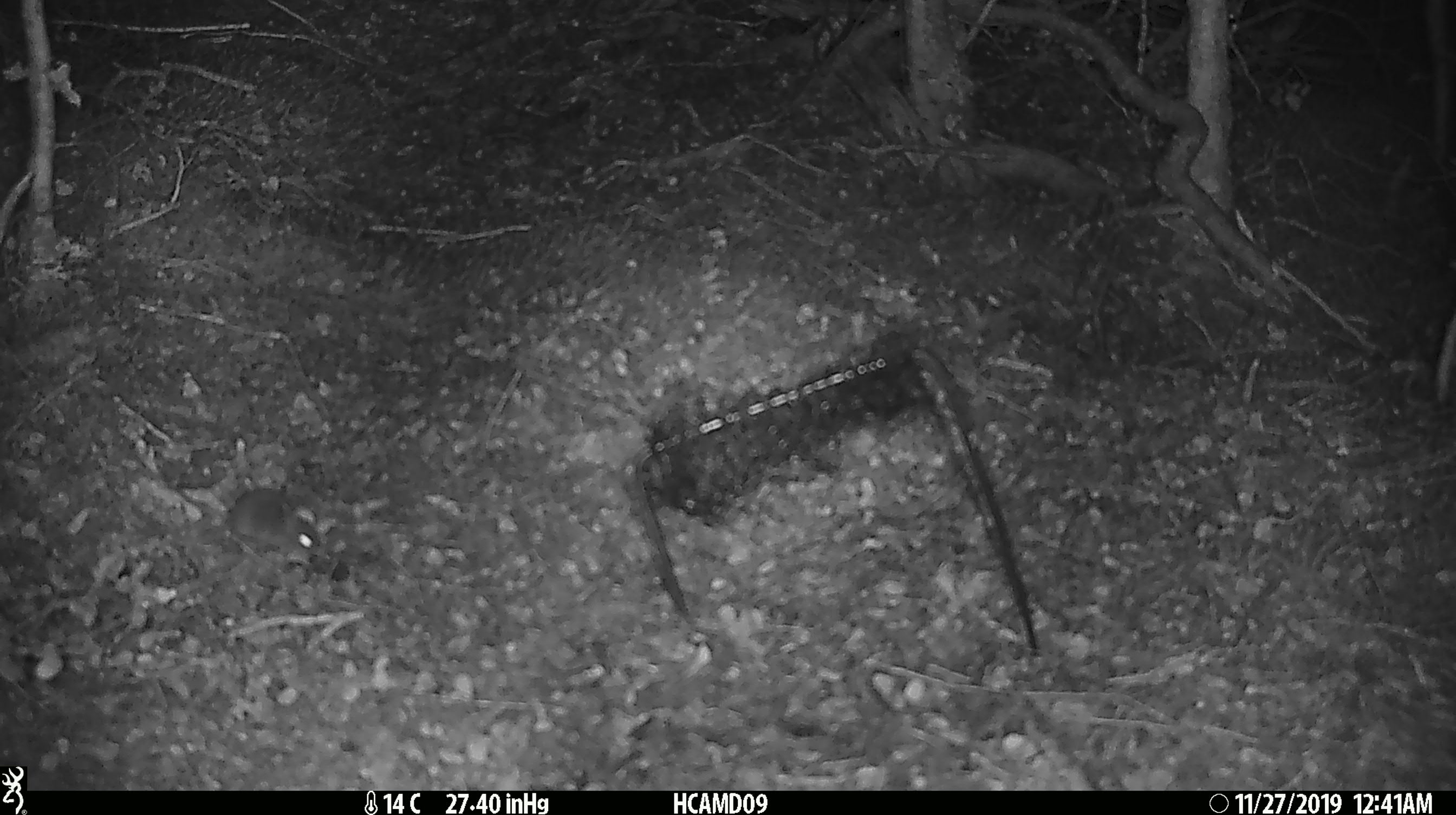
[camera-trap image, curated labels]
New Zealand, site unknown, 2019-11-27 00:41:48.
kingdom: Animalia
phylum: Chordata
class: Mammalia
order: Rodentia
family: Muridae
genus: Mus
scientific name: Mus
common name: mouse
Mouse (Mus).